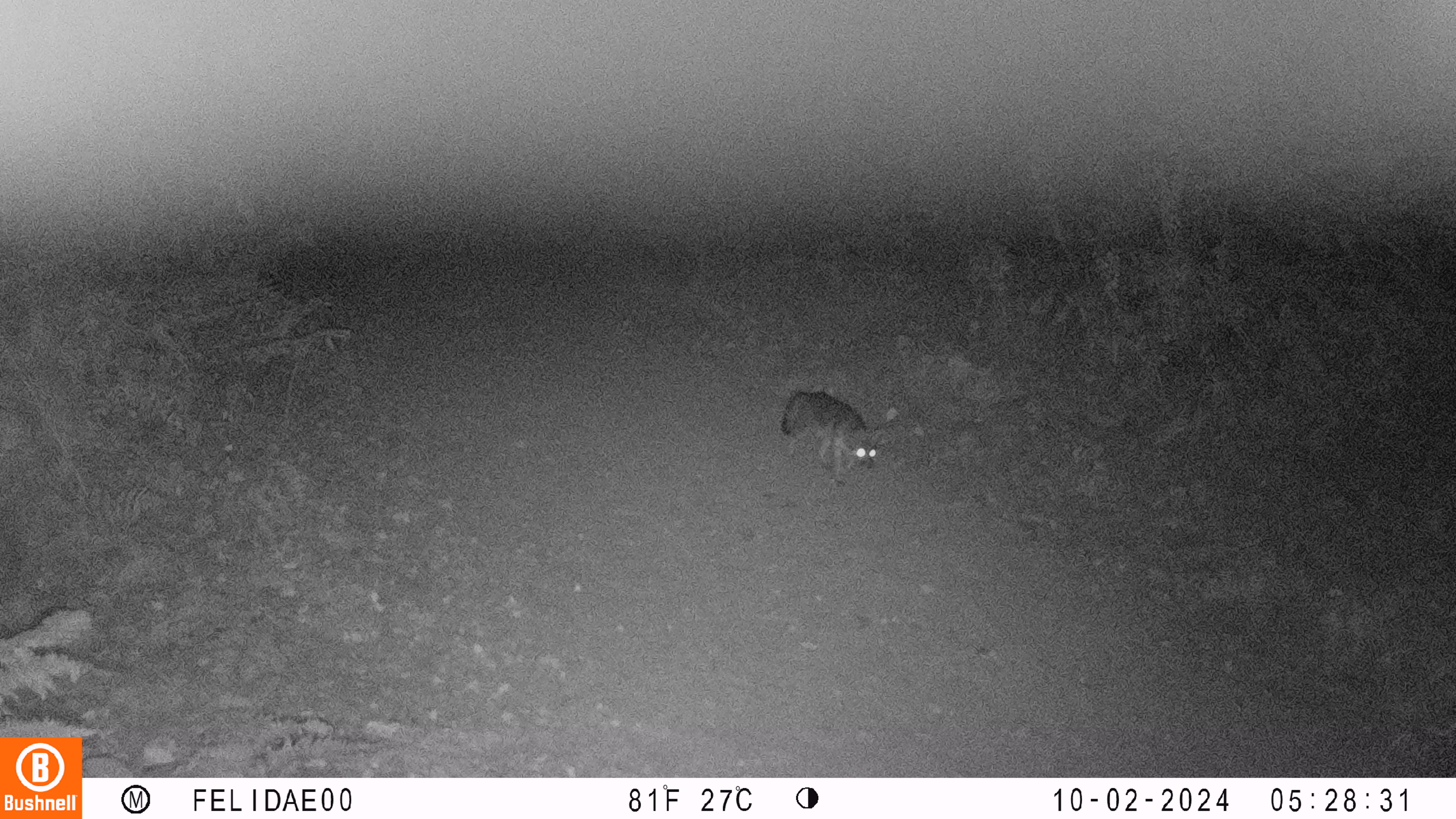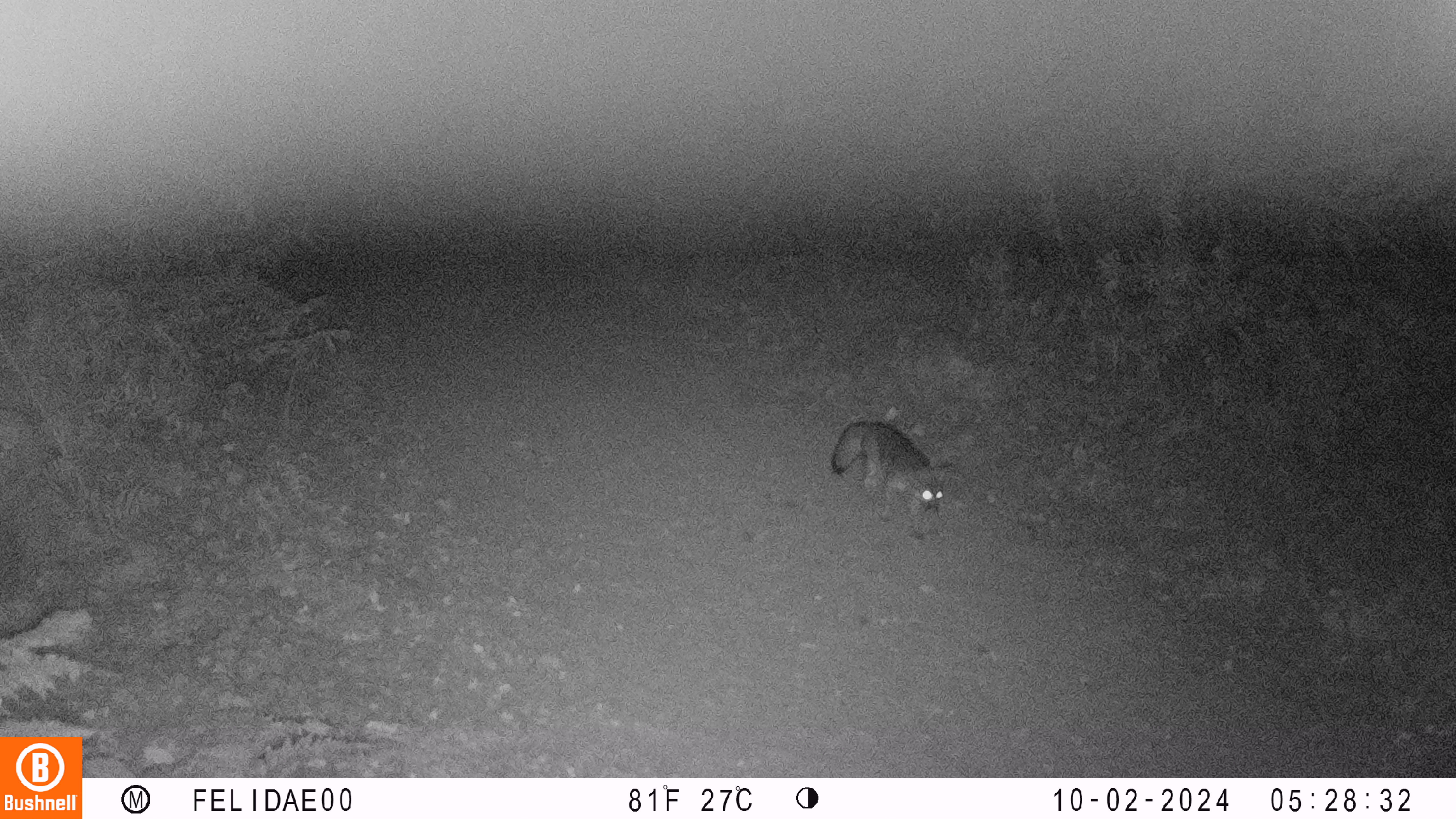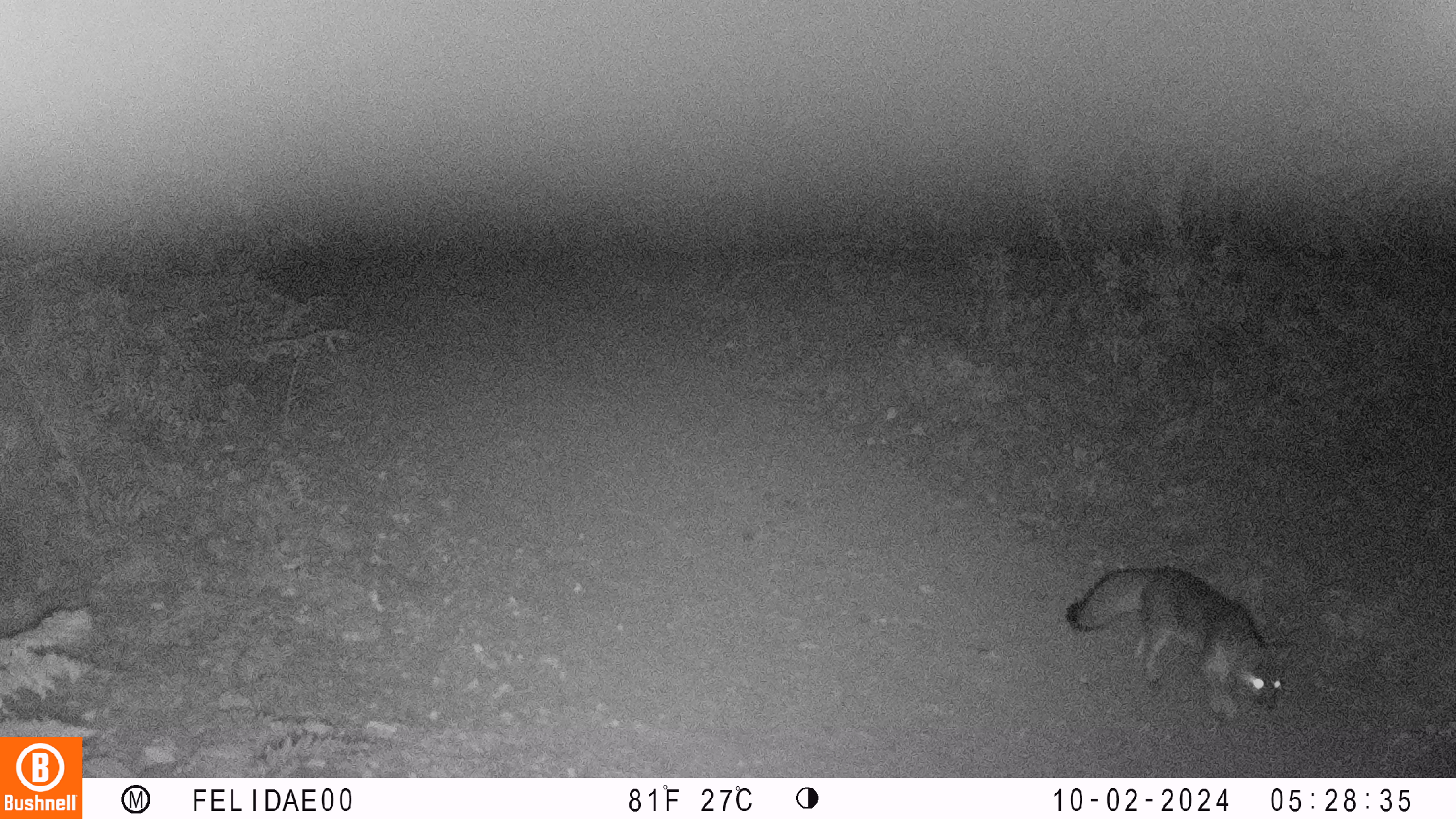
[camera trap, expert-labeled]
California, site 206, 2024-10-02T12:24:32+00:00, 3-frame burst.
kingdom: Animalia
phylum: Chordata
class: Mammalia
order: Carnivora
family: Canidae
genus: Urocyon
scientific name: Urocyon cinereoargenteus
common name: gray fox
Gray fox (Urocyon cinereoargenteus).